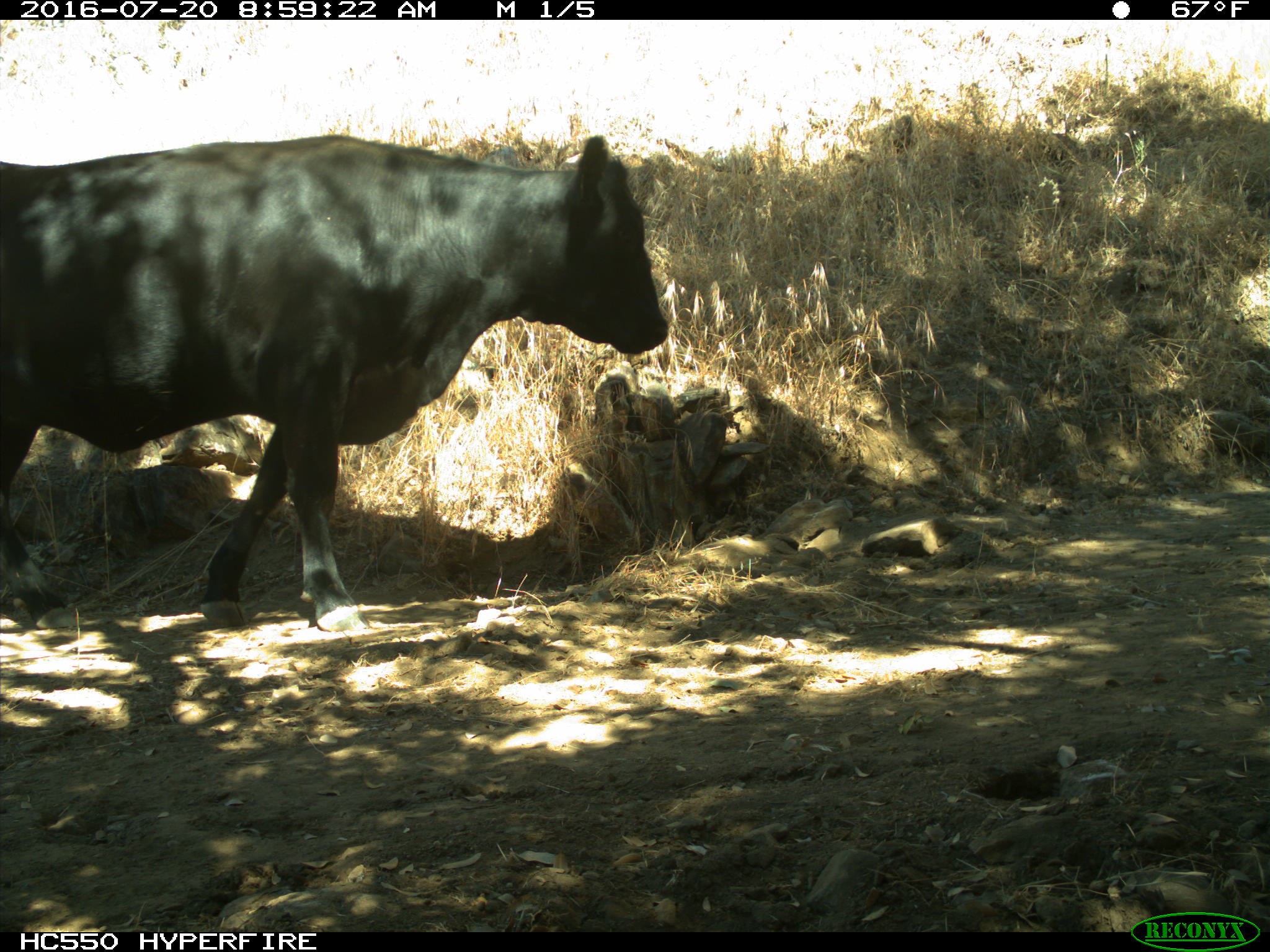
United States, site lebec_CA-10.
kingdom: Animalia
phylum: Chordata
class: Mammalia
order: Artiodactyla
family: Bovidae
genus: Bos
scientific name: Bos taurus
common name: domestic cow